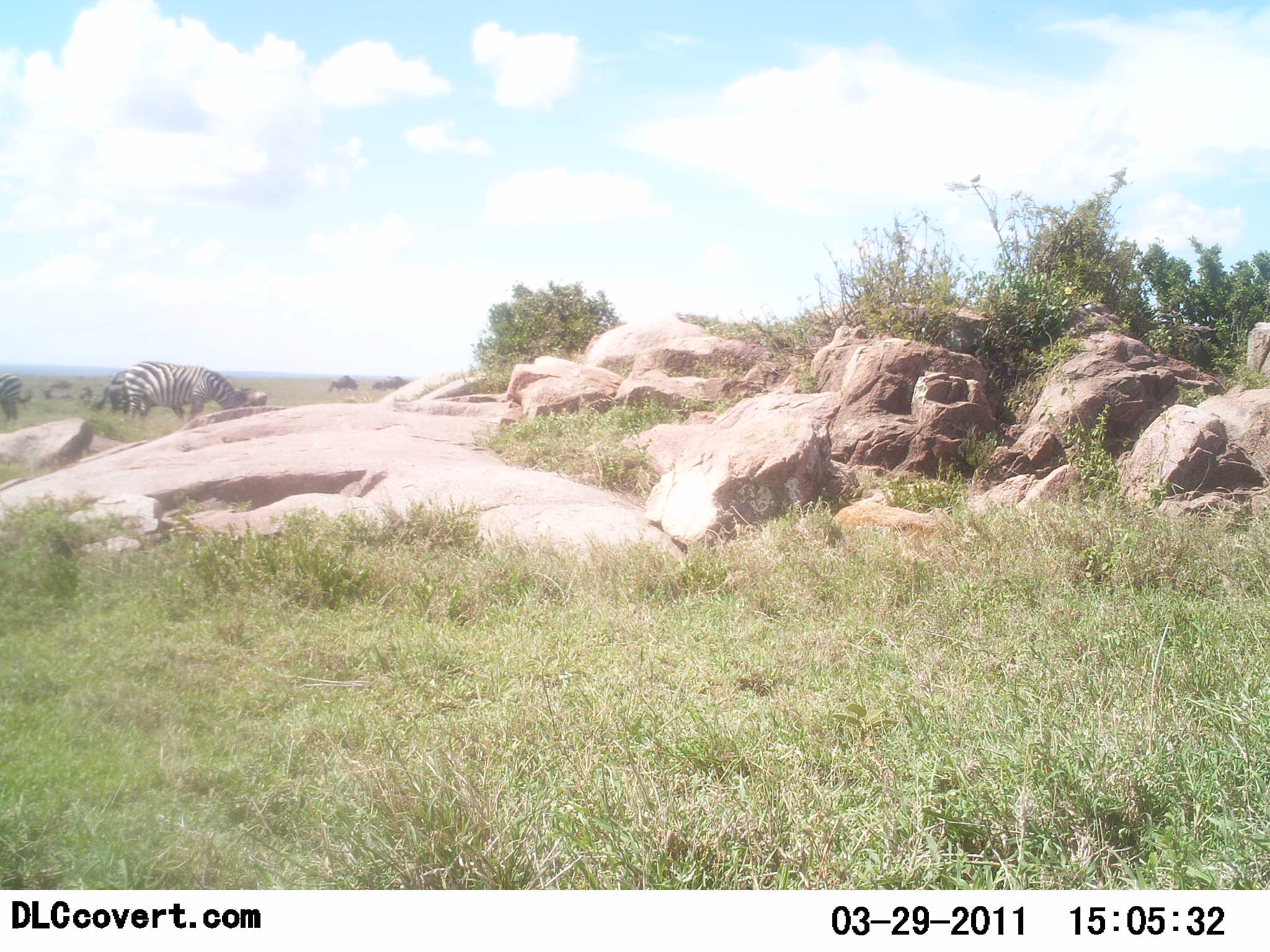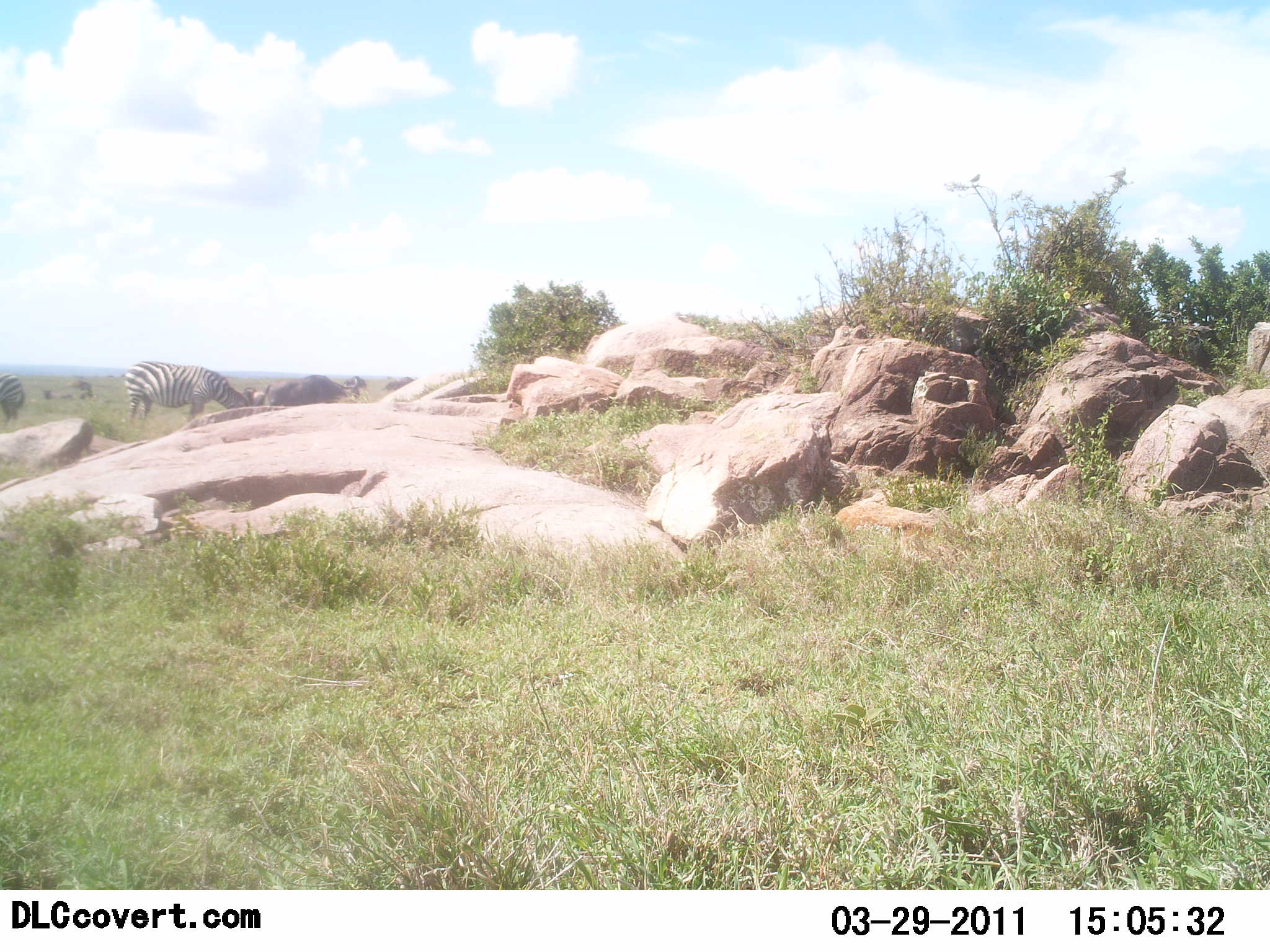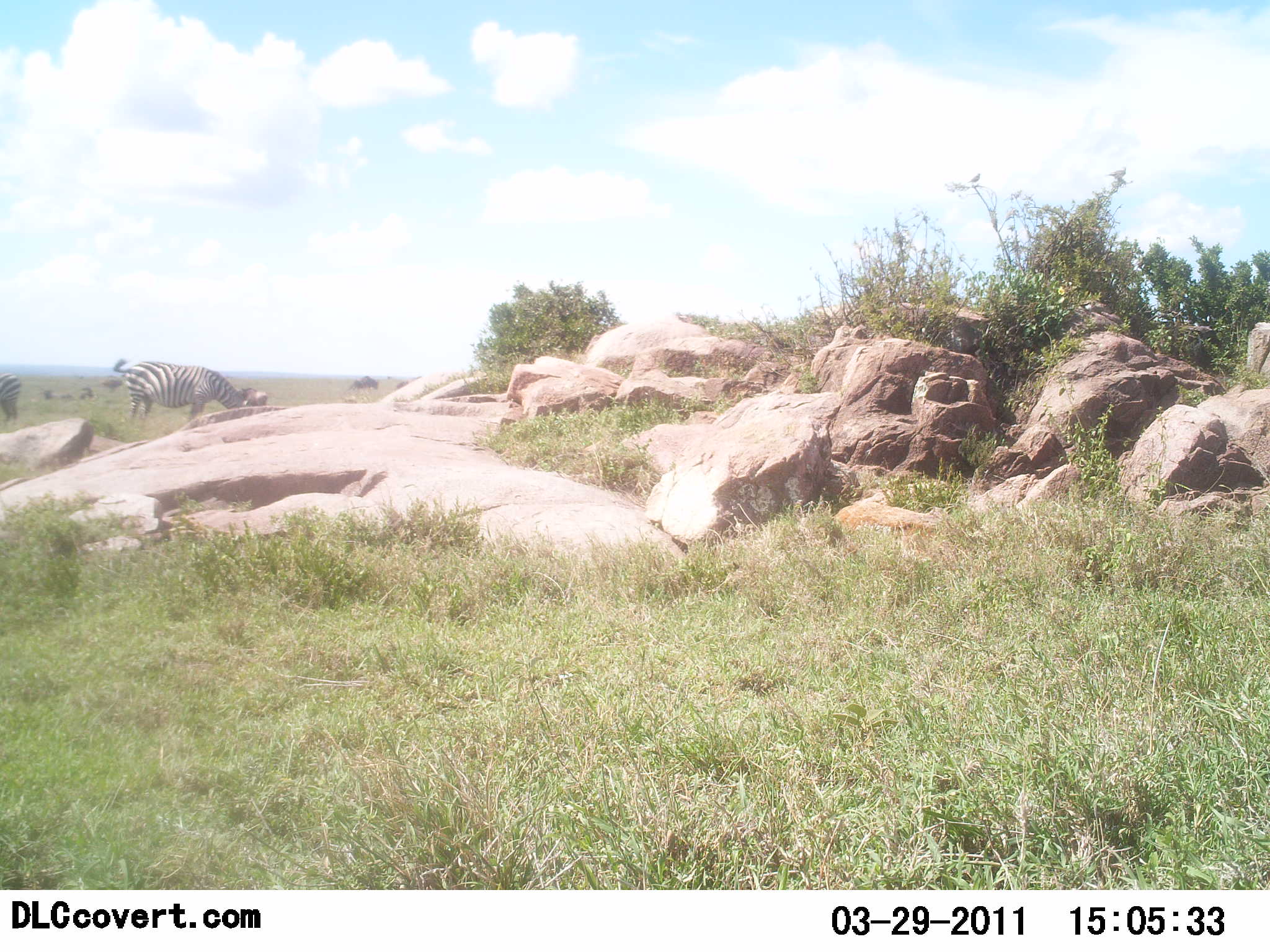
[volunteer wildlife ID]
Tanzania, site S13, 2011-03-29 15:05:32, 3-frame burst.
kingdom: Animalia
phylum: Chordata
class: Mammalia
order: Artiodactyla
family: Bovidae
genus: Connochaetes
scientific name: Connochaetes taurinus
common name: blue wildebeest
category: wildebeest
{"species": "wildebeest (blue wildebeest) (Connochaetes taurinus)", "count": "5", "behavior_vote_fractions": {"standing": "10%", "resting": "0%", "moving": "80%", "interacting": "0%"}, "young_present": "0%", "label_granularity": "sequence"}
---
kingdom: Animalia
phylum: Chordata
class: Mammalia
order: Perissodactyla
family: Equidae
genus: Equus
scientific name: Equus quagga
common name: plains zebra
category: zebra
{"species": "zebra (plains zebra) (Equus quagga)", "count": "2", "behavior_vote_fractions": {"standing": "32%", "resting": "0%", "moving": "14%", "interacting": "0%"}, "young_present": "0%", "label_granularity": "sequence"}